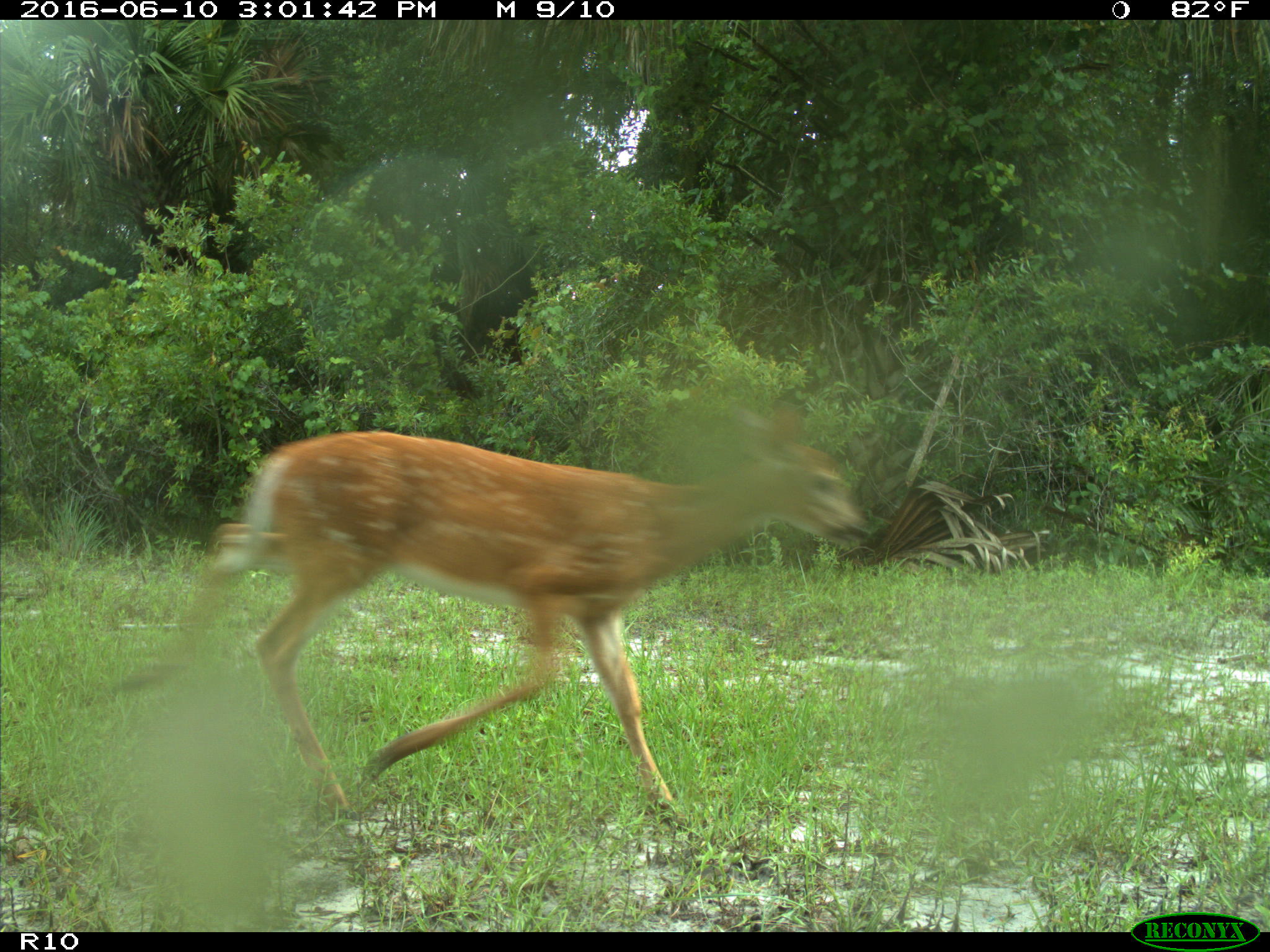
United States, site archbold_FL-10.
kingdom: Animalia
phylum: Chordata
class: Mammalia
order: Artiodactyla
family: Cervidae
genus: Odocoileus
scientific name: Odocoileus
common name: deer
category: unidentified deer